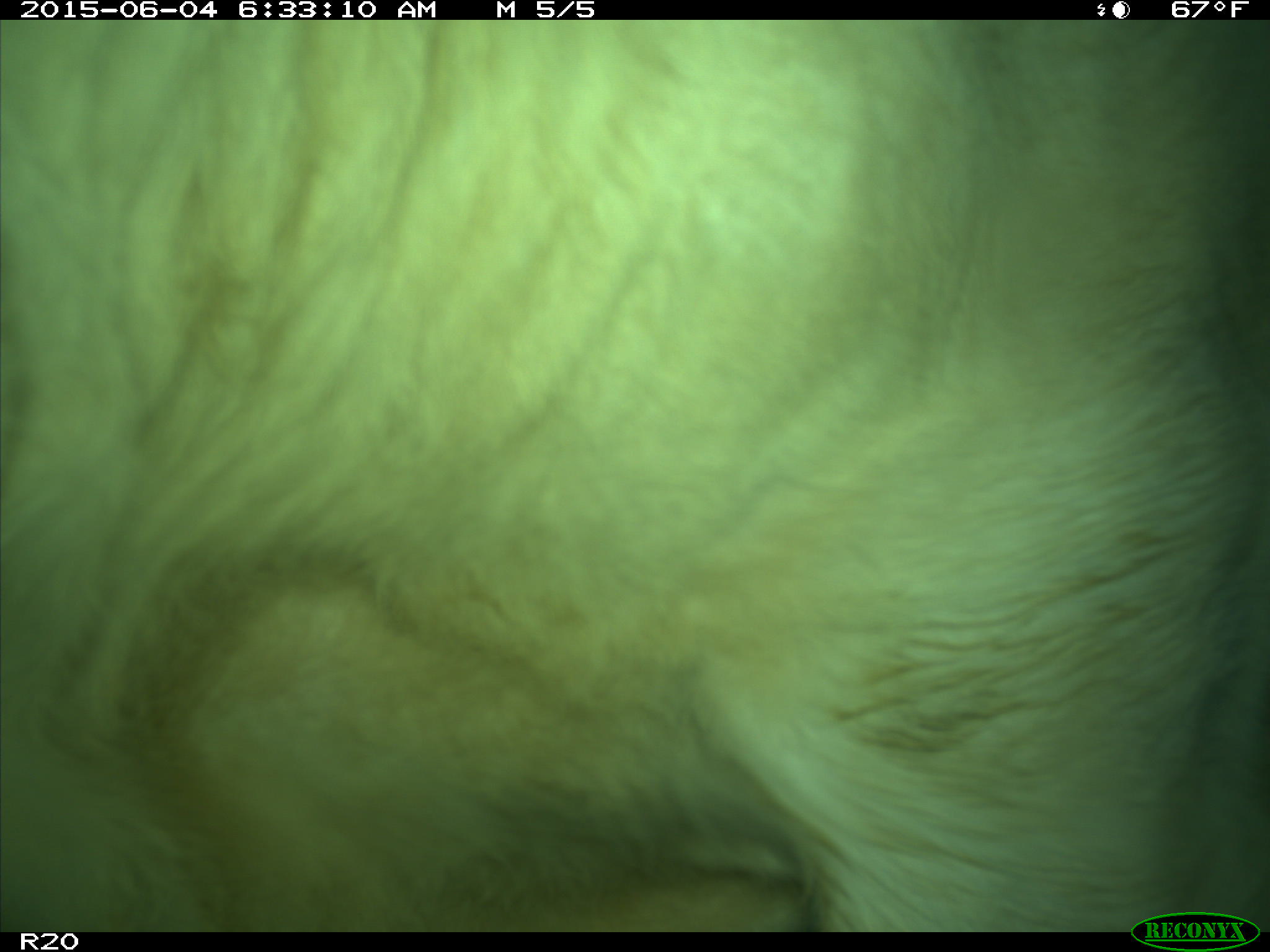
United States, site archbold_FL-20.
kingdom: Animalia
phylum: Chordata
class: Mammalia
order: Artiodactyla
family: Bovidae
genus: Bos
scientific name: Bos taurus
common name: domestic cow